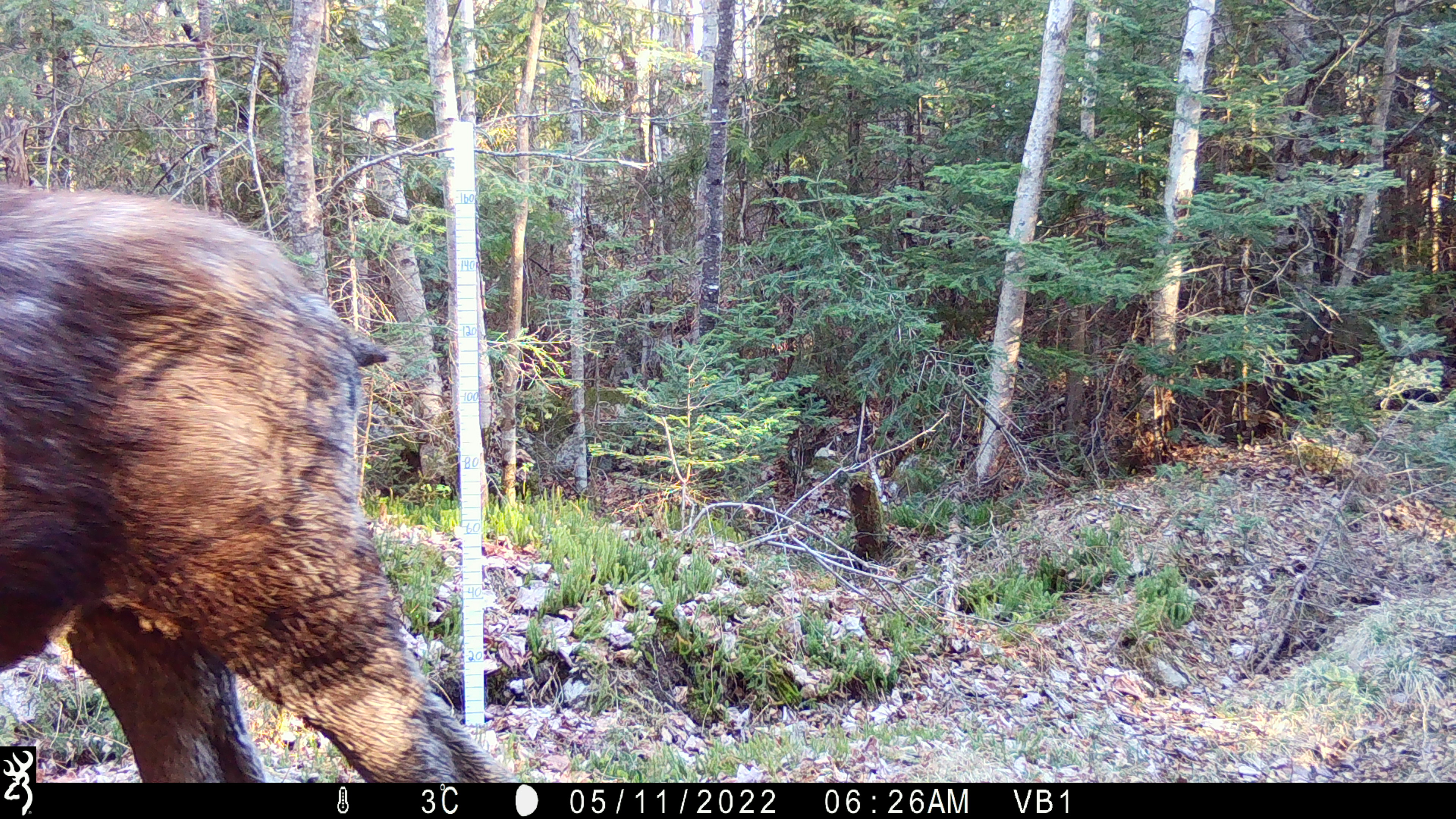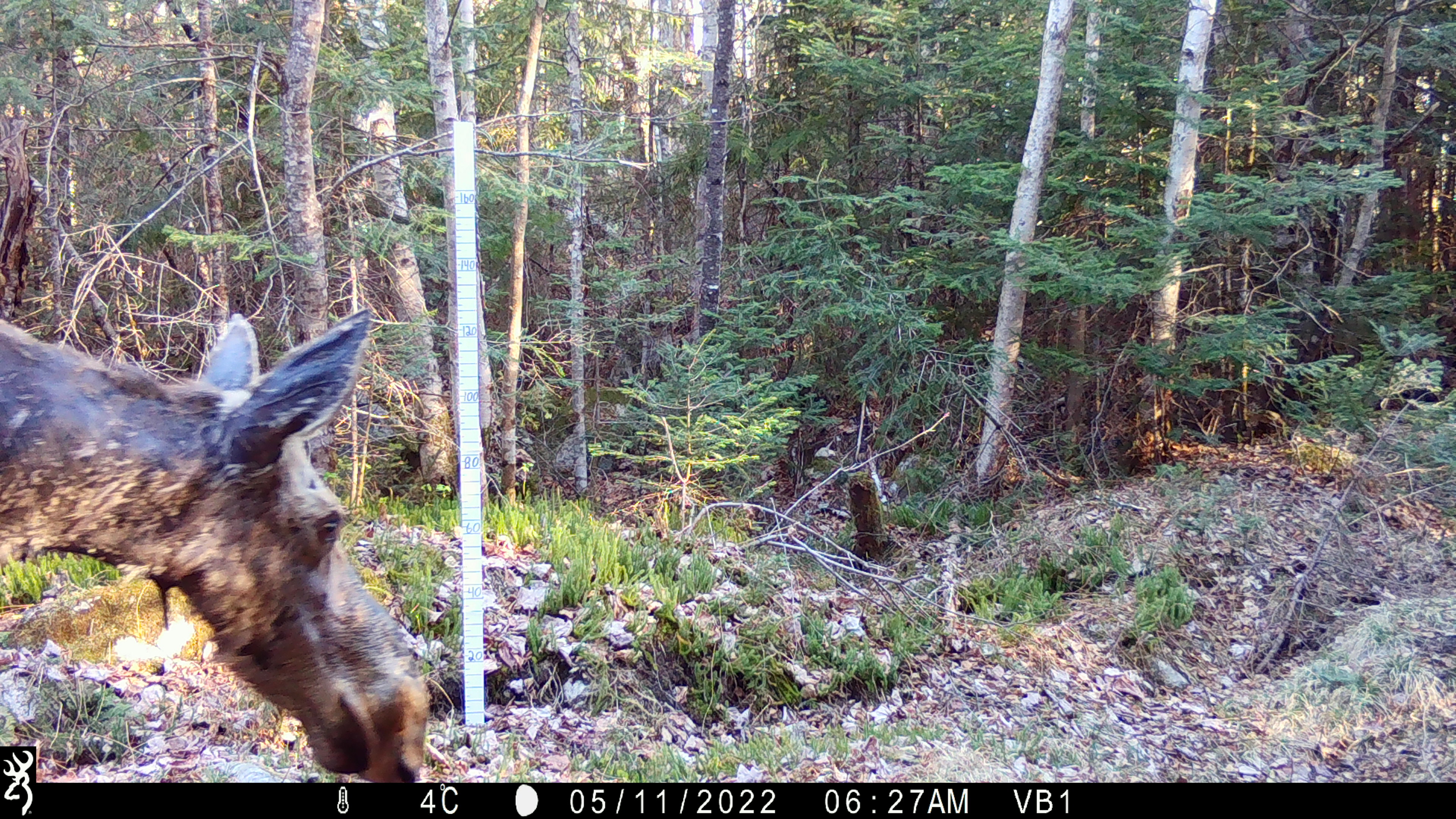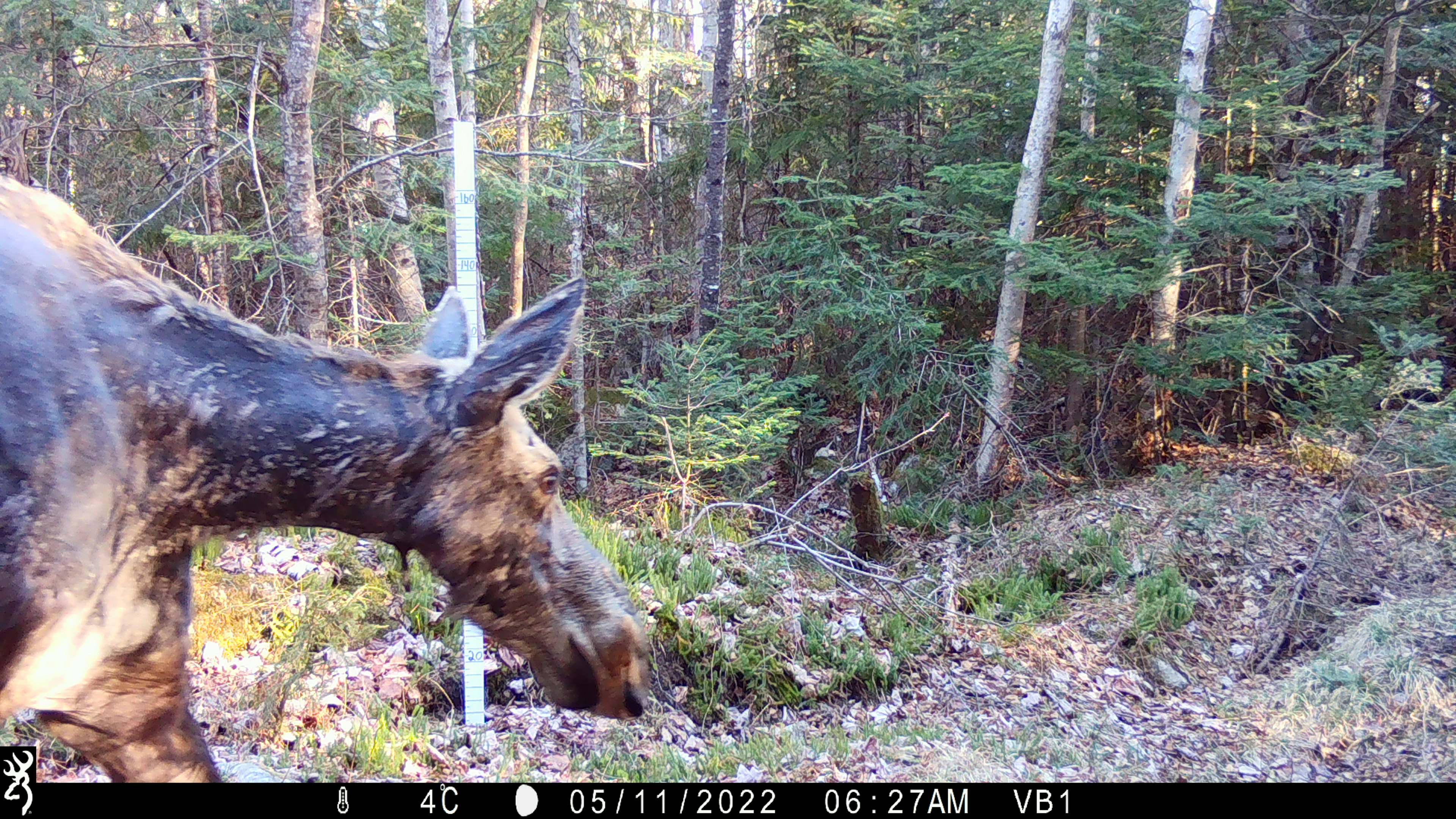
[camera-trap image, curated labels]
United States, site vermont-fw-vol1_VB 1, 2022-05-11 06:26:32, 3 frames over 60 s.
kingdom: Animalia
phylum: Chordata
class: Mammalia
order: Artiodactyla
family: Cervidae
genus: Alces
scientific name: Alces alces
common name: moose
Moose (Alces alces).